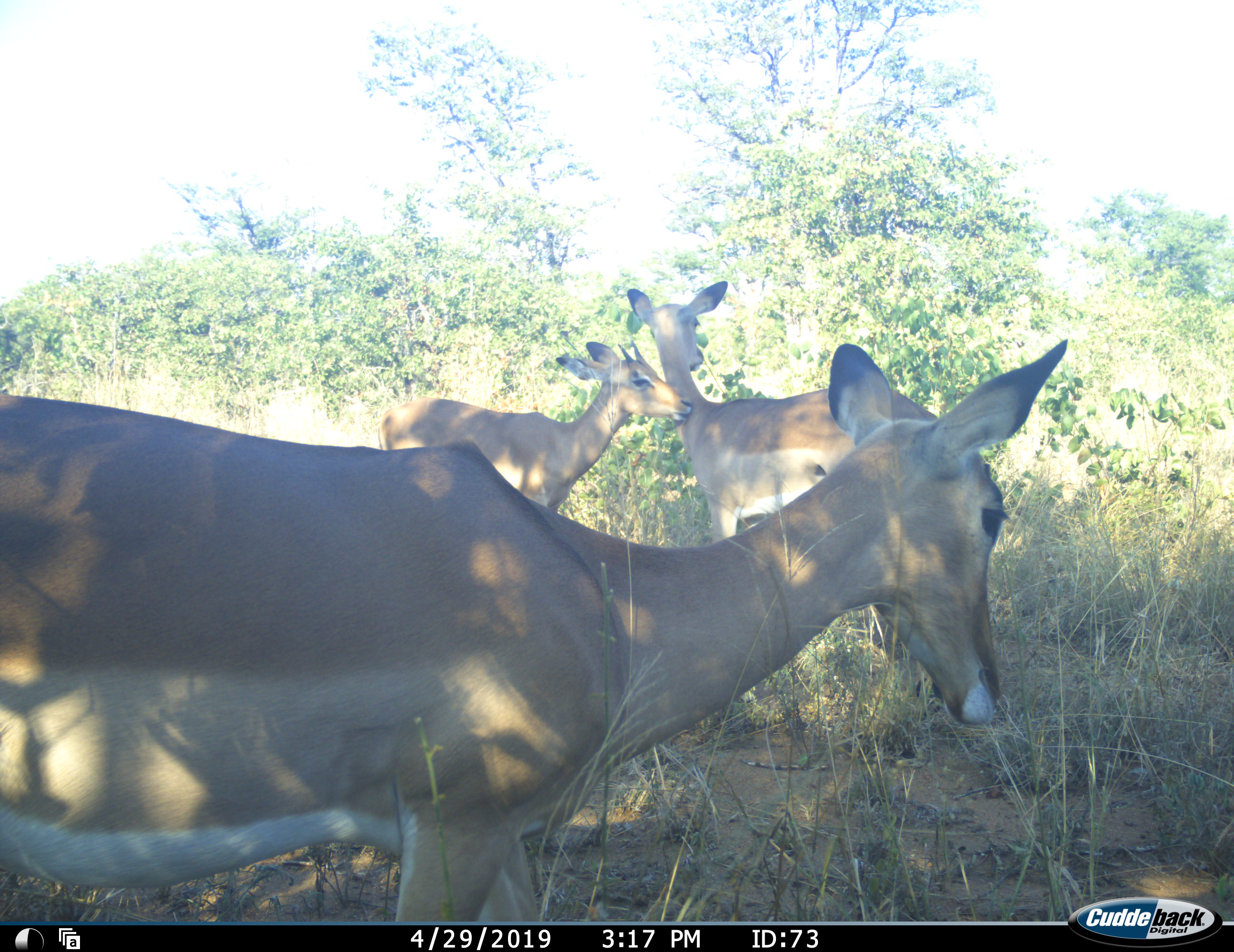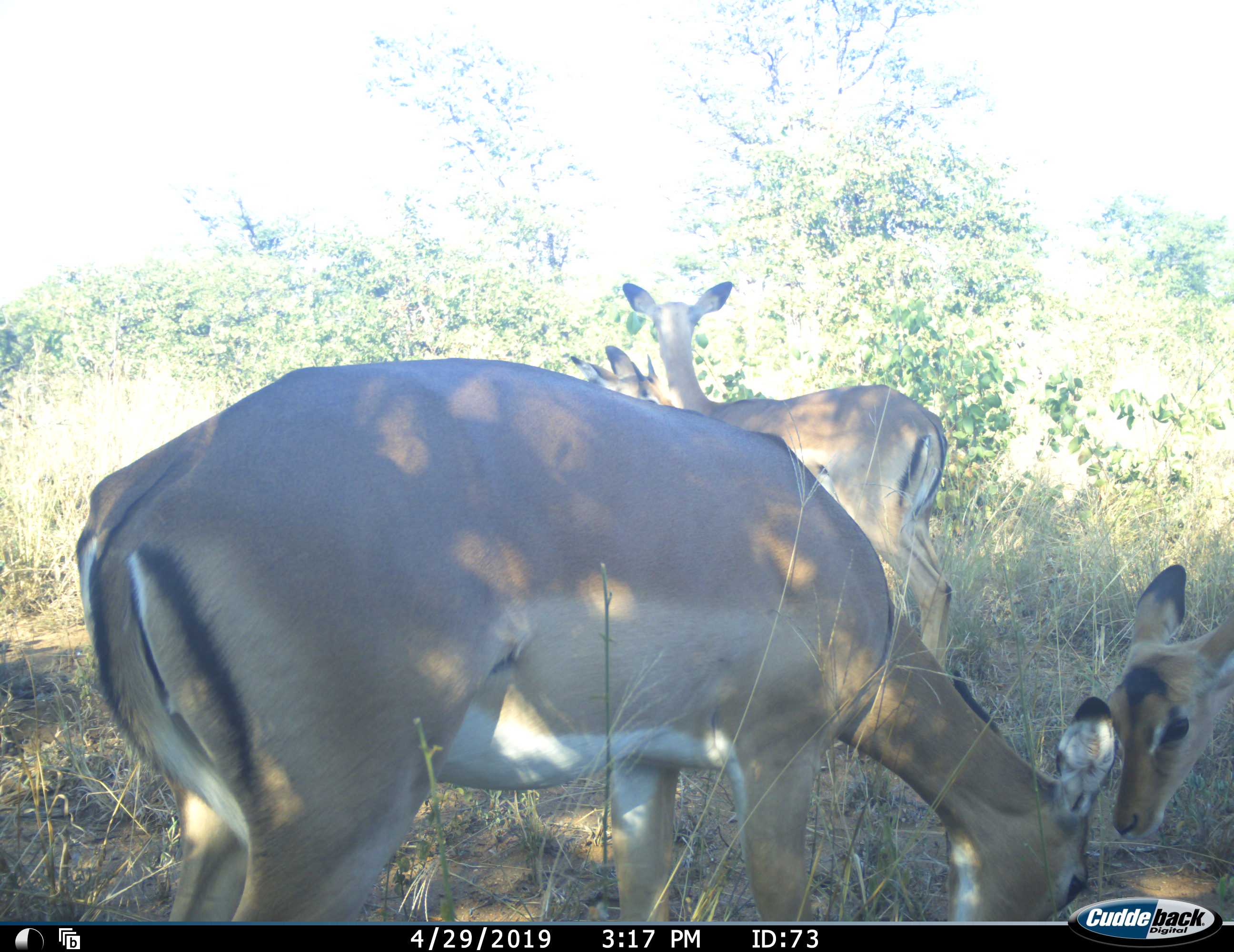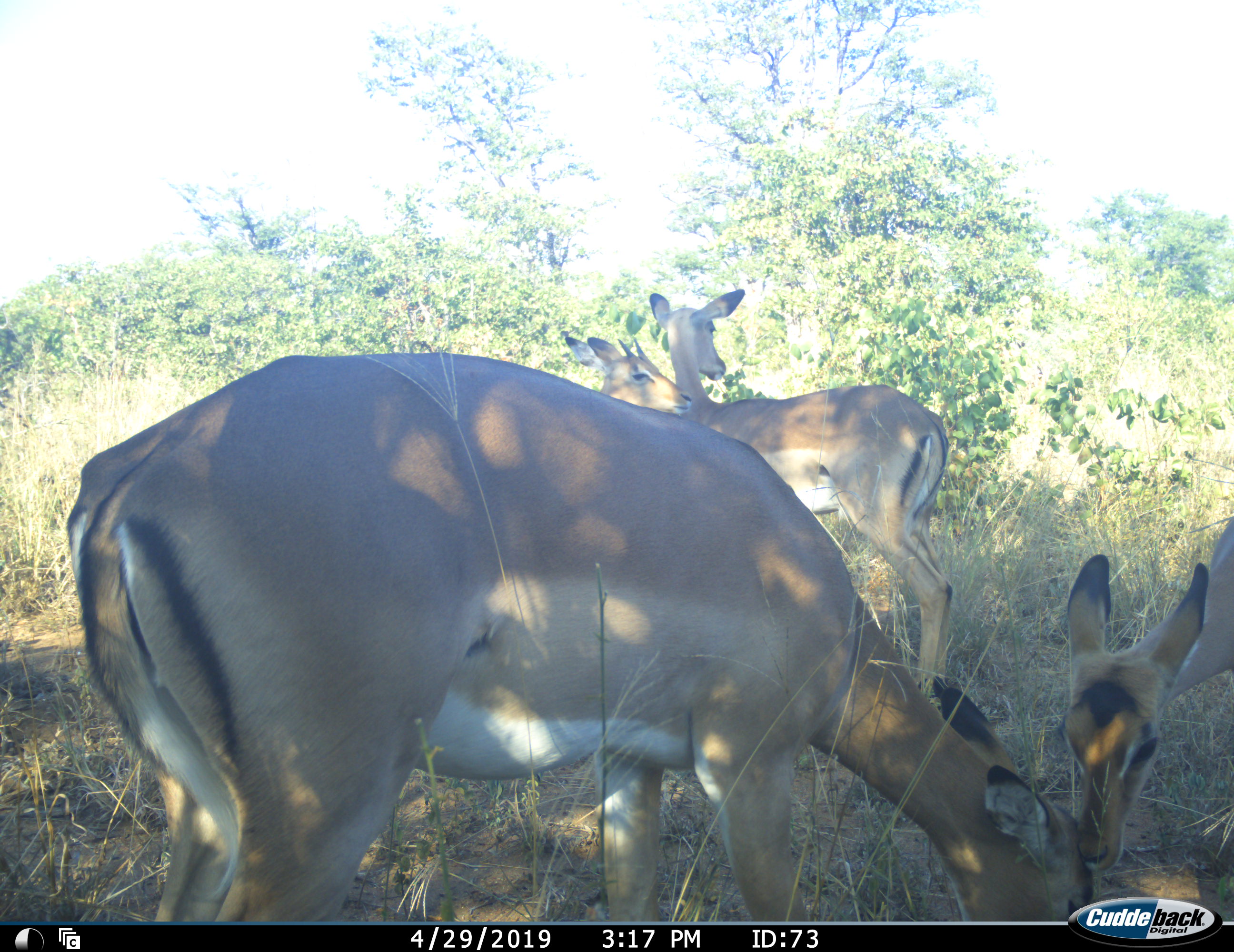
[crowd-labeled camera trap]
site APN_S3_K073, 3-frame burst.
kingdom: Animalia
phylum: Chordata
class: Mammalia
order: Artiodactyla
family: Bovidae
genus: Aepyceros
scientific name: Aepyceros melampus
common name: impala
Impala (Aepyceros melampus), count 4. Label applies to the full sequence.